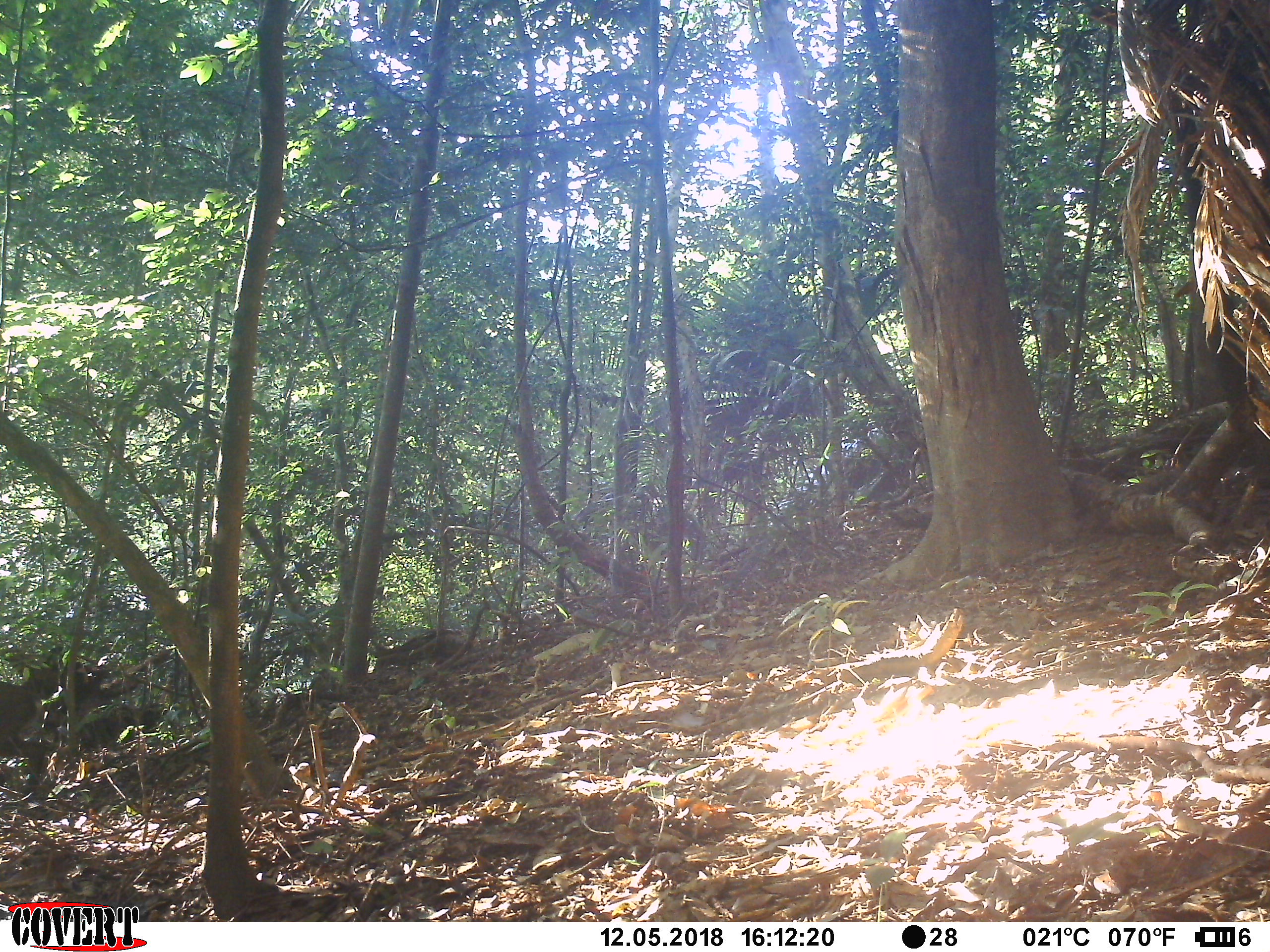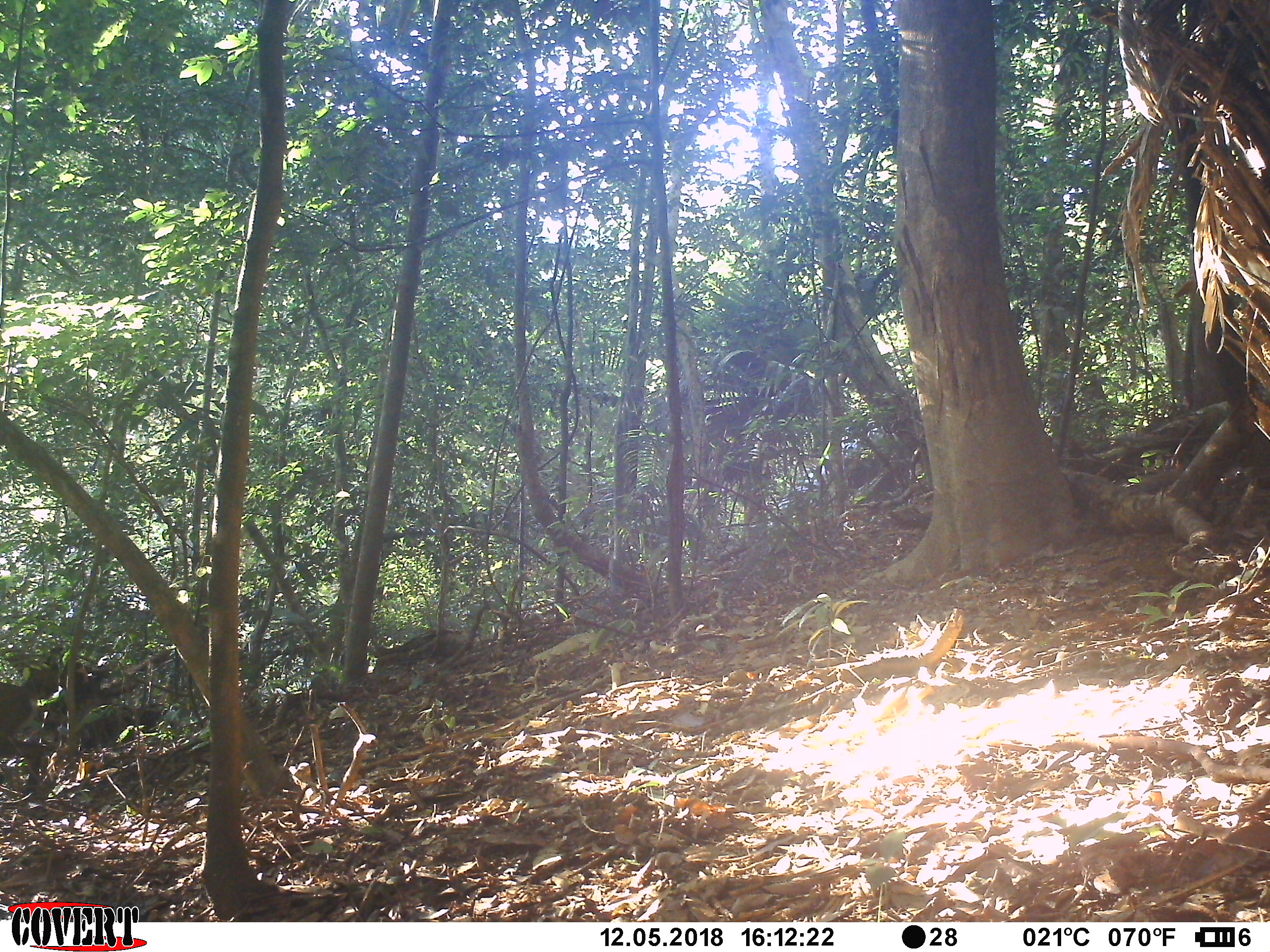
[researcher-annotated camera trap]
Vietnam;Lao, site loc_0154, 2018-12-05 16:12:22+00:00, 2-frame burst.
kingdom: Animalia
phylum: Chordata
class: Mammalia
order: Artiodactyla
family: Cervidae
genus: Muntiacus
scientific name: Muntiacus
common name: muntjacs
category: unidentified muntjac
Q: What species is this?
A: Unidentified muntjac (muntjacs) (Muntiacus).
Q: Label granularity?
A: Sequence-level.